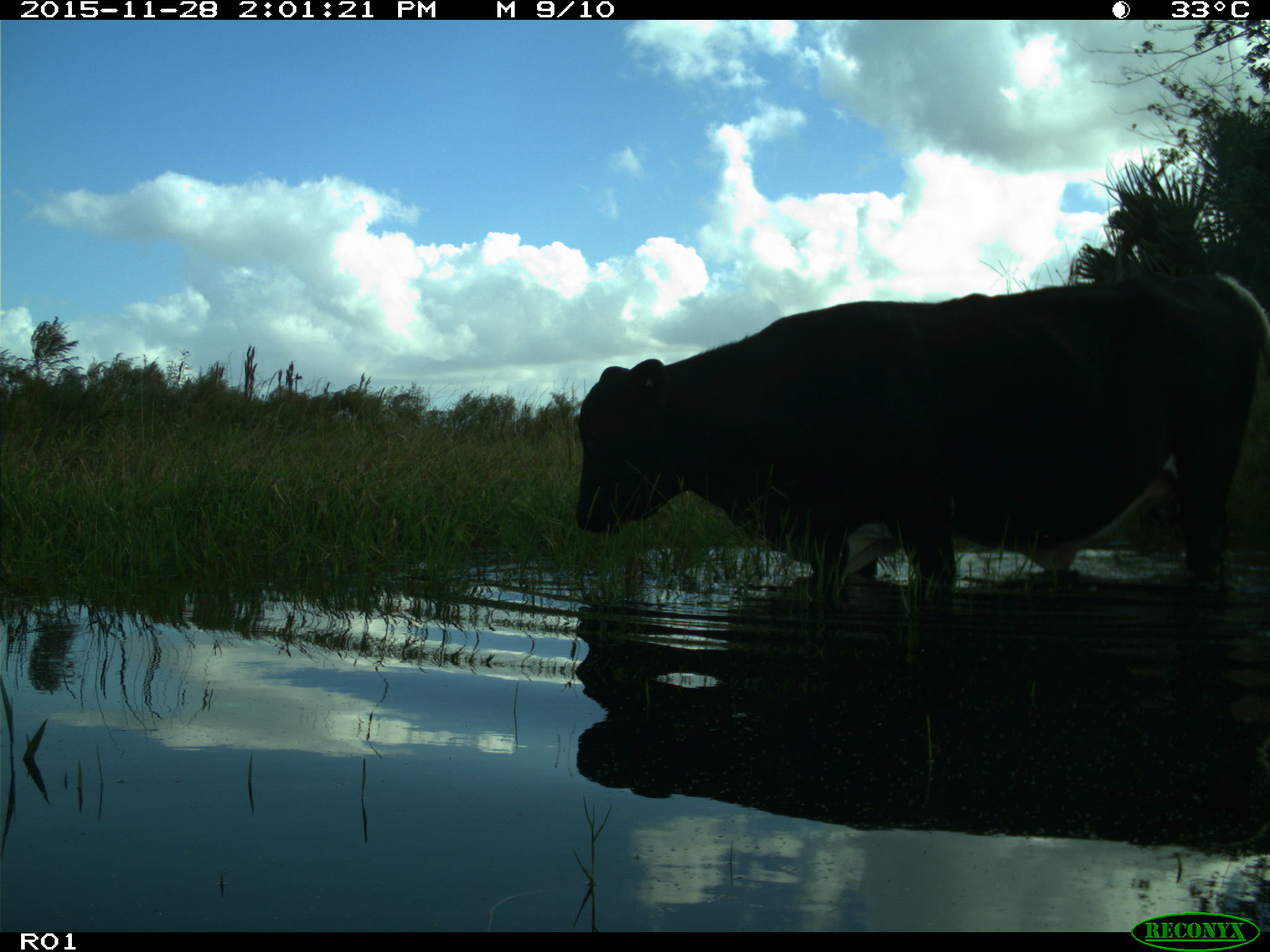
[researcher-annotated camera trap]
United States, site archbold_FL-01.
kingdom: Animalia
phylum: Chordata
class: Mammalia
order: Artiodactyla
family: Bovidae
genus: Bos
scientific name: Bos taurus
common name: domestic cow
Bos taurus (domestic cow).